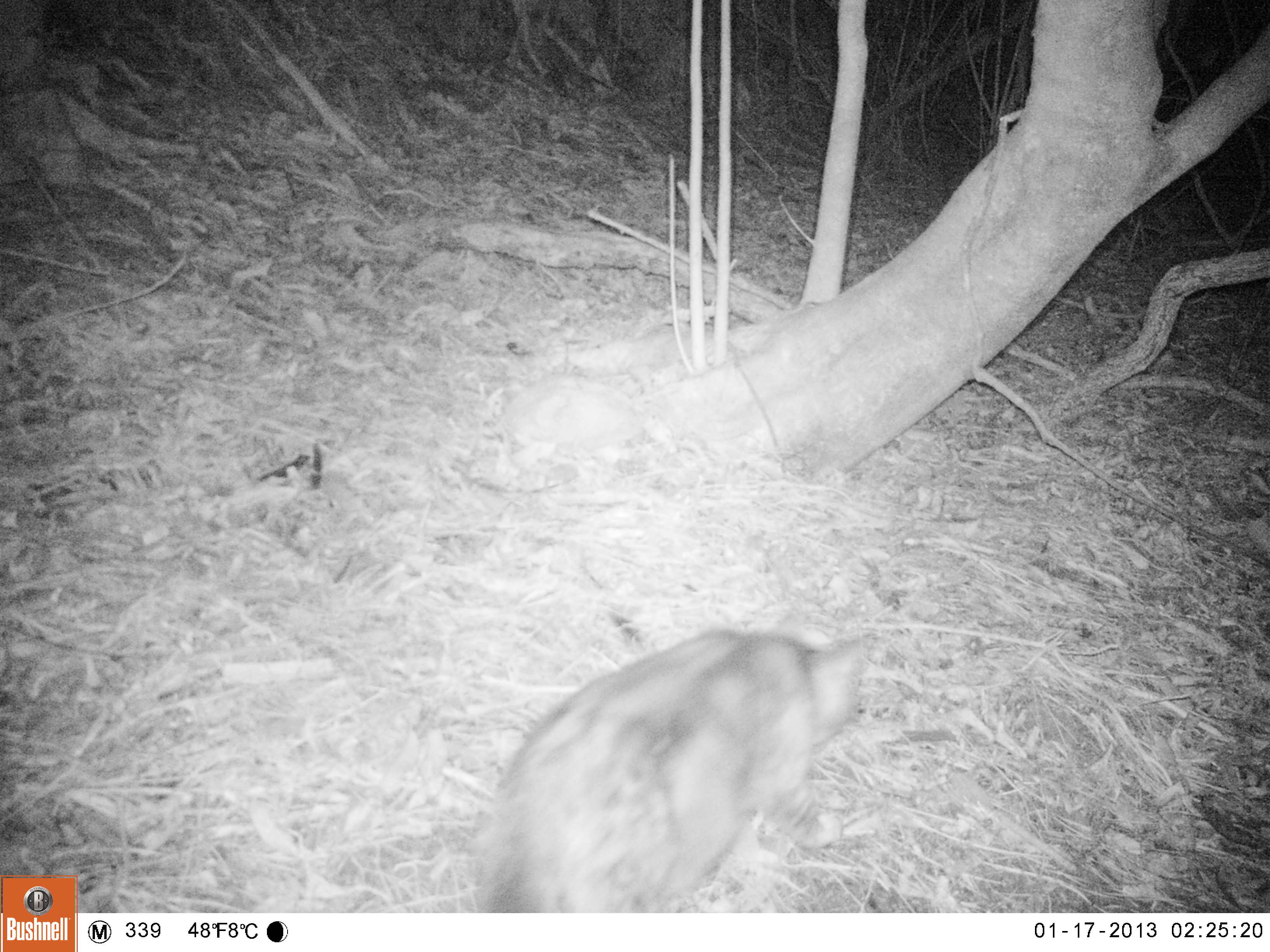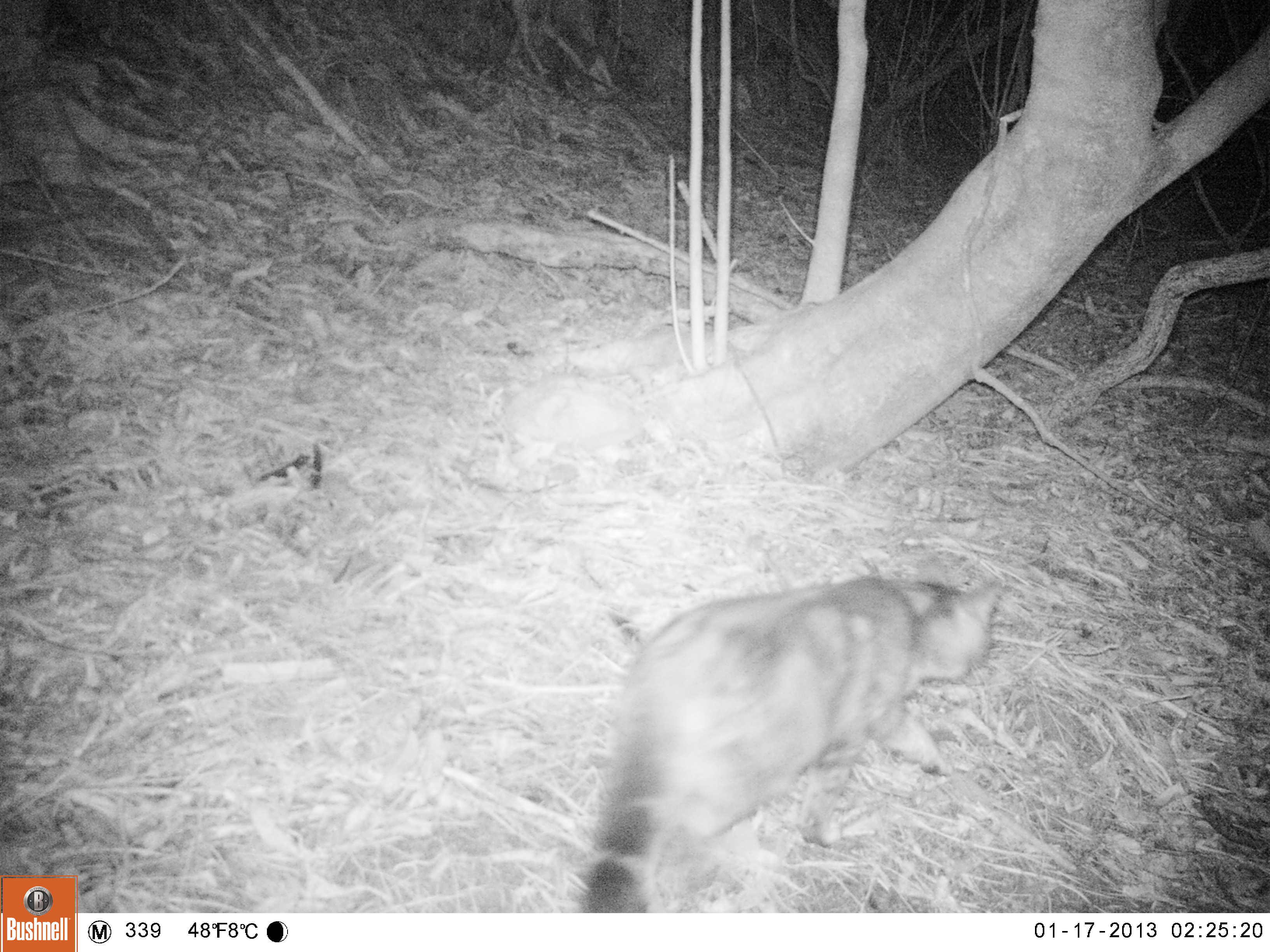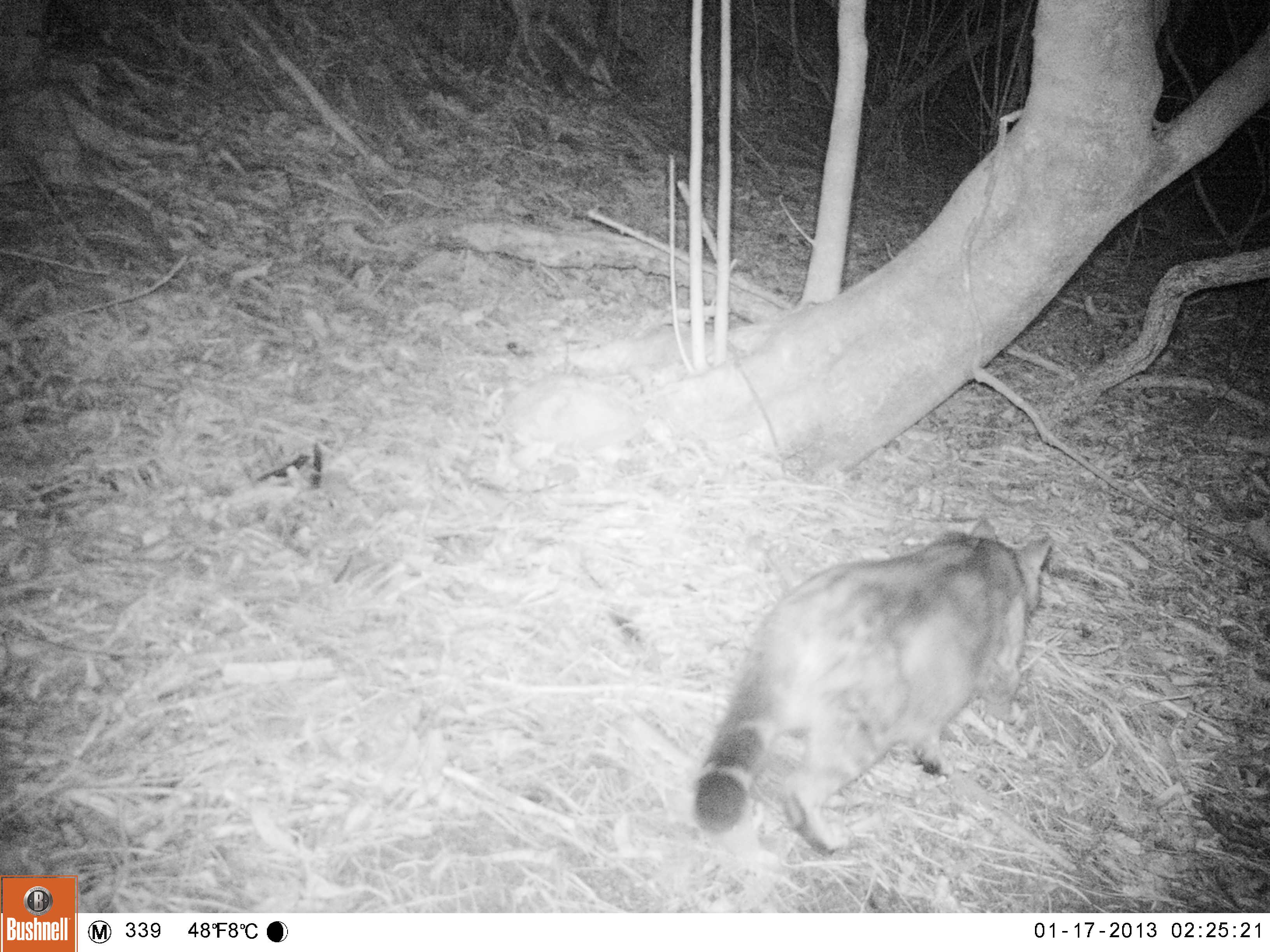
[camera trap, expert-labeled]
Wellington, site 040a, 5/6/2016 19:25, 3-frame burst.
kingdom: Animalia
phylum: Chordata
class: Mammalia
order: Carnivora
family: Felidae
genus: Felis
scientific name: Felis catus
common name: cat